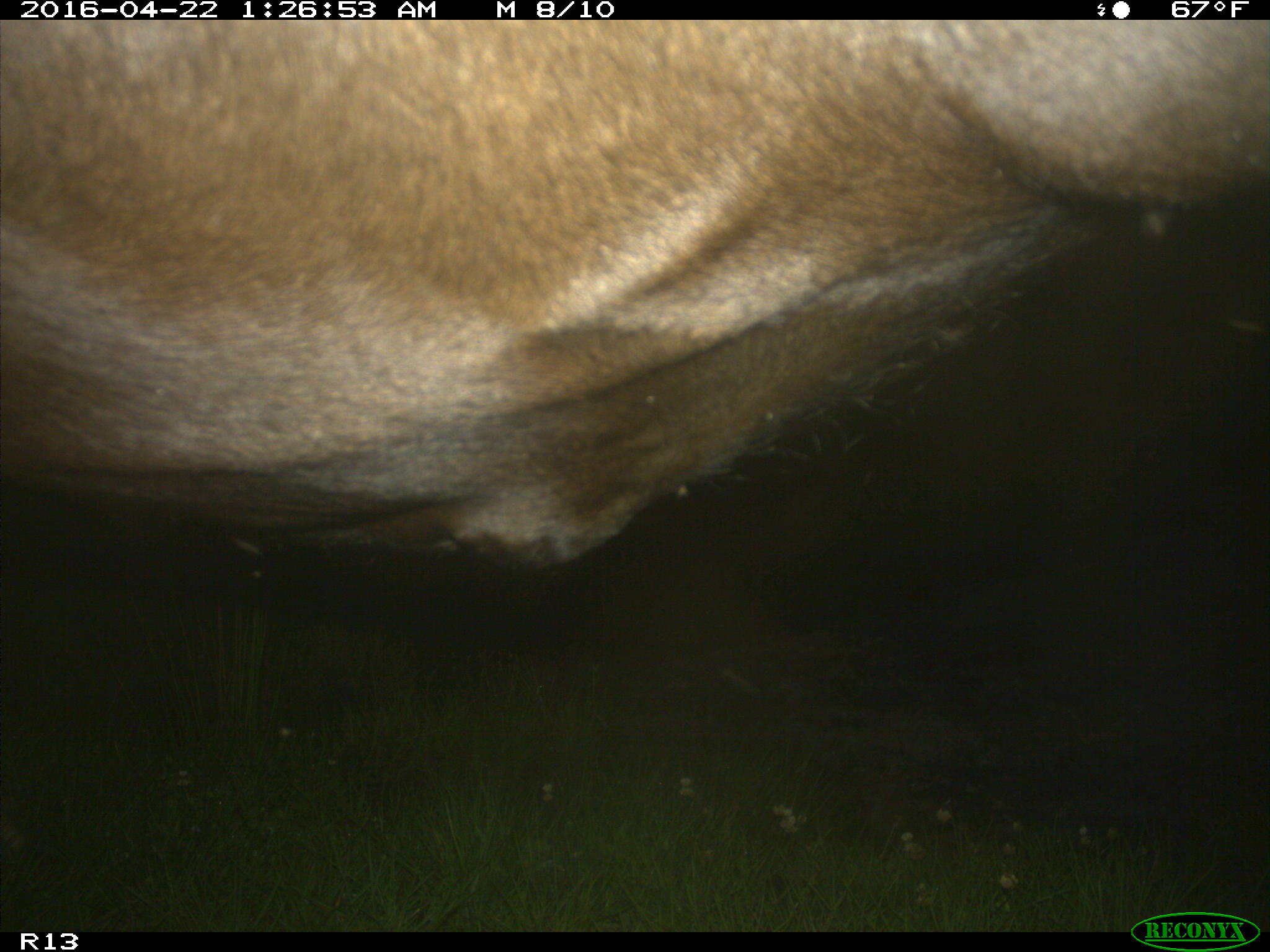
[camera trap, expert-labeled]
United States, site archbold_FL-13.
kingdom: Animalia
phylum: Chordata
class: Mammalia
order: Artiodactyla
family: Bovidae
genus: Bos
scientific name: Bos taurus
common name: domestic cow